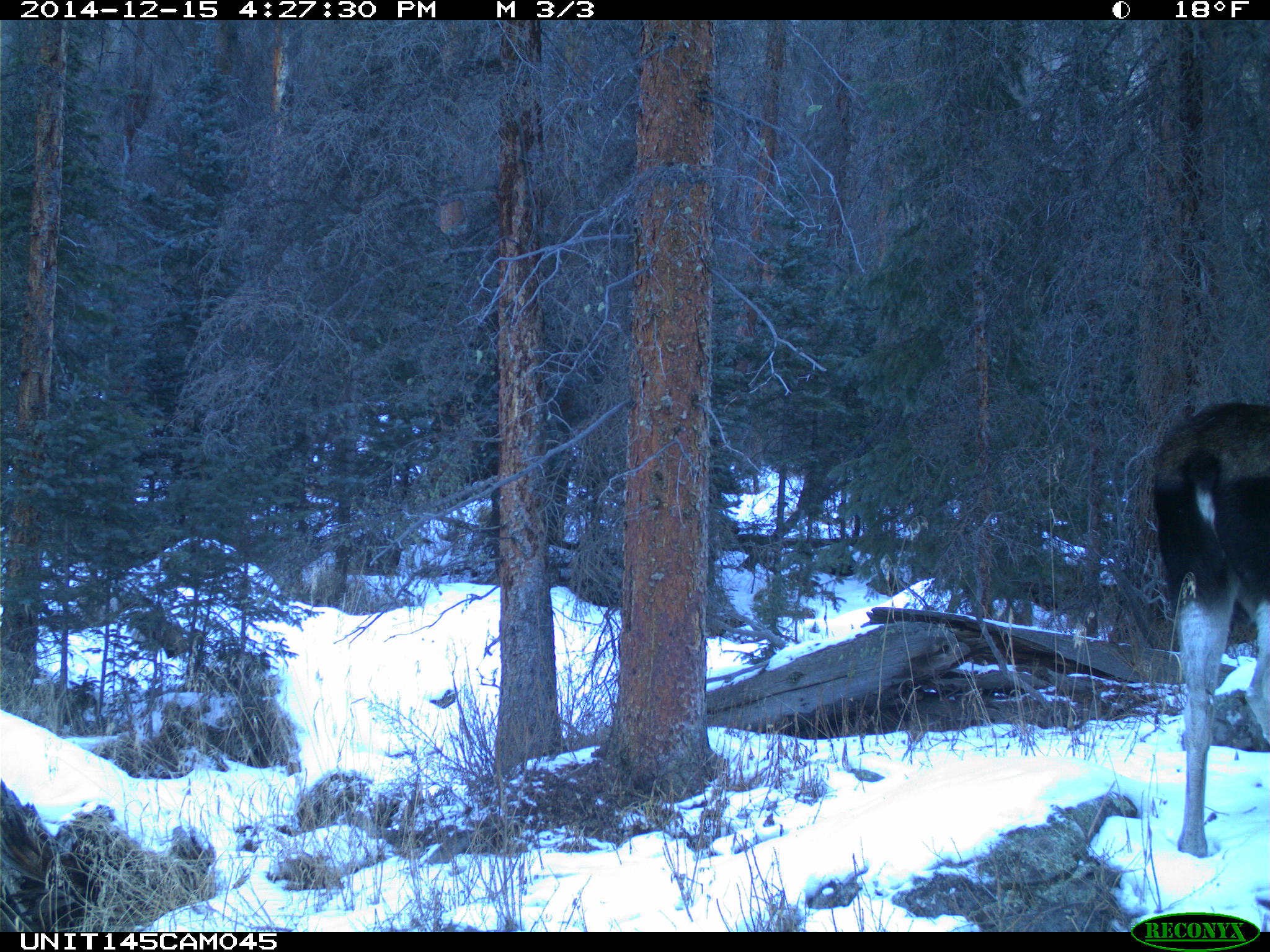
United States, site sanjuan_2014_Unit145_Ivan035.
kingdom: Animalia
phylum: Chordata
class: Mammalia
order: Artiodactyla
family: Cervidae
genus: Alces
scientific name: Alces alces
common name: moose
Alces alces (moose).